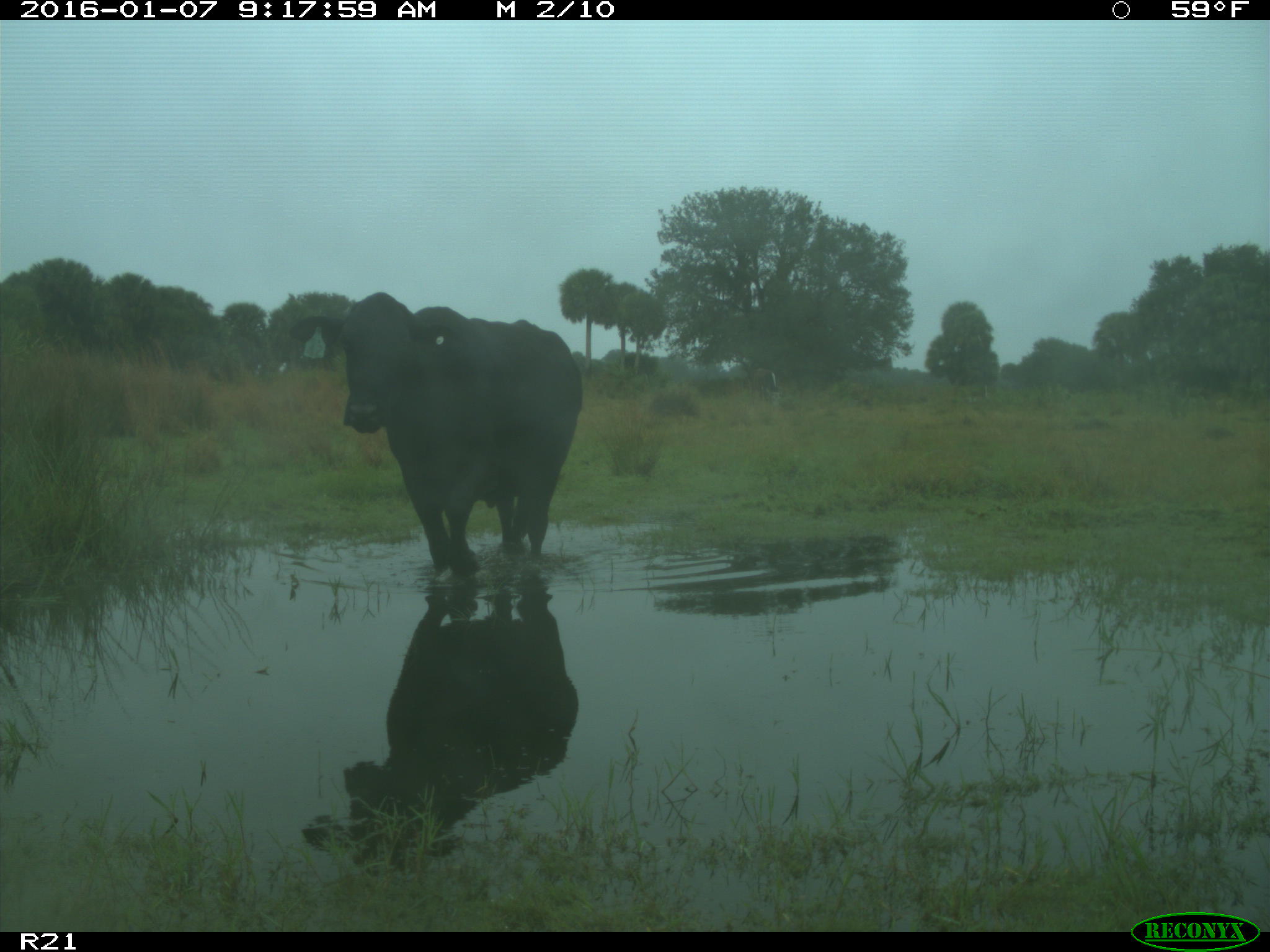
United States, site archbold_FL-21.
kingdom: Animalia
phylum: Chordata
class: Mammalia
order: Artiodactyla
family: Bovidae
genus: Bos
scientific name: Bos taurus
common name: domestic cow